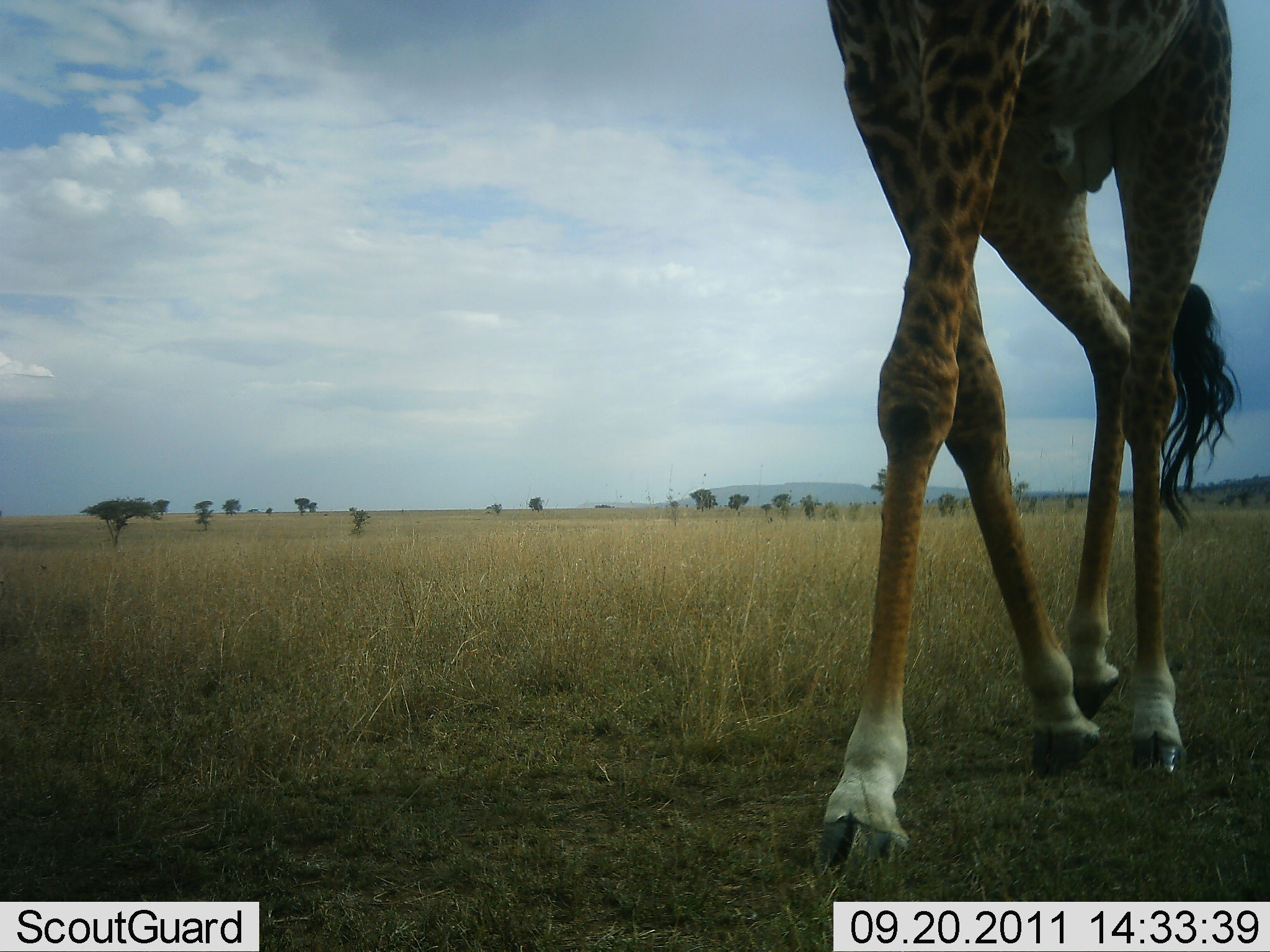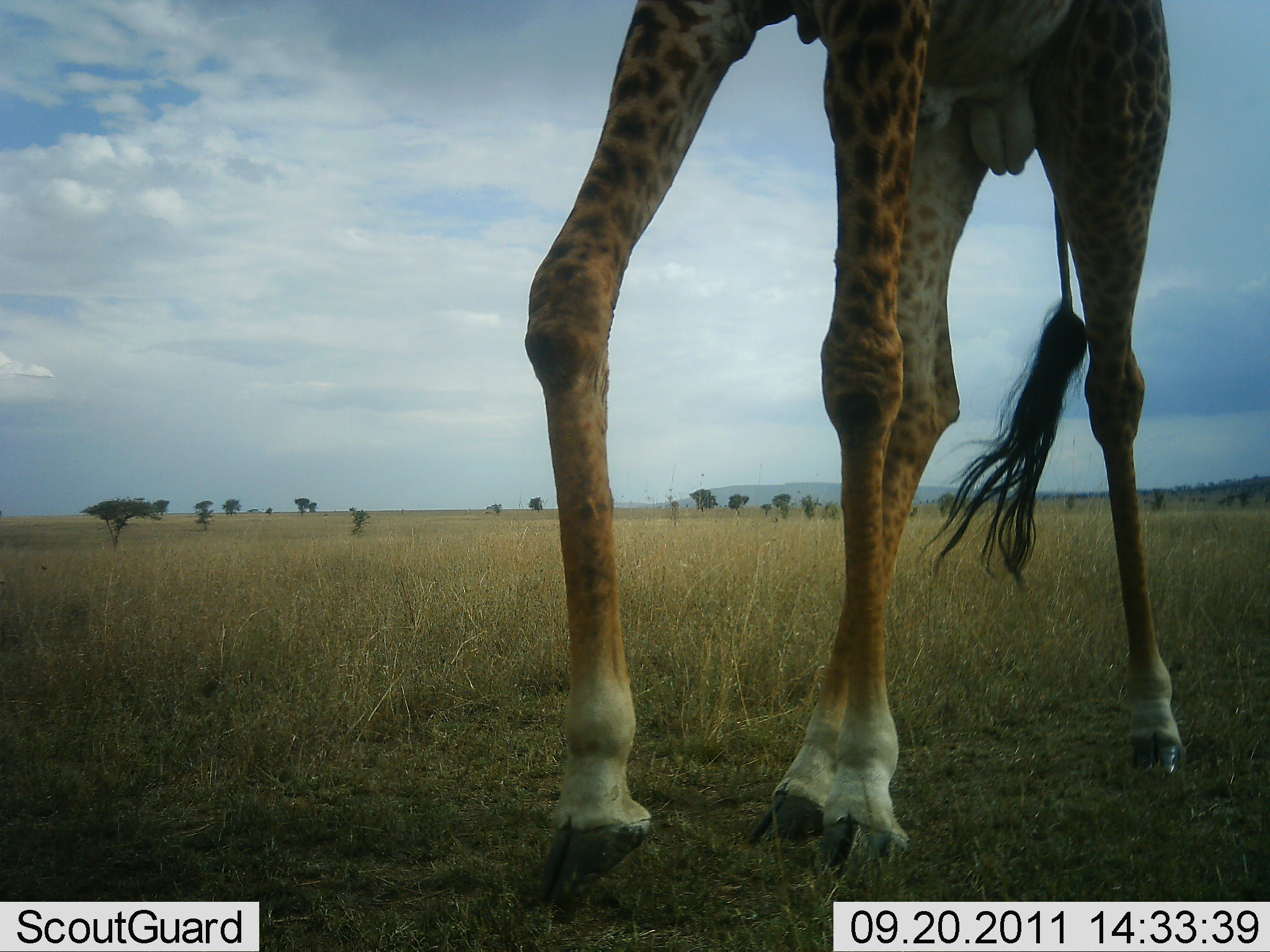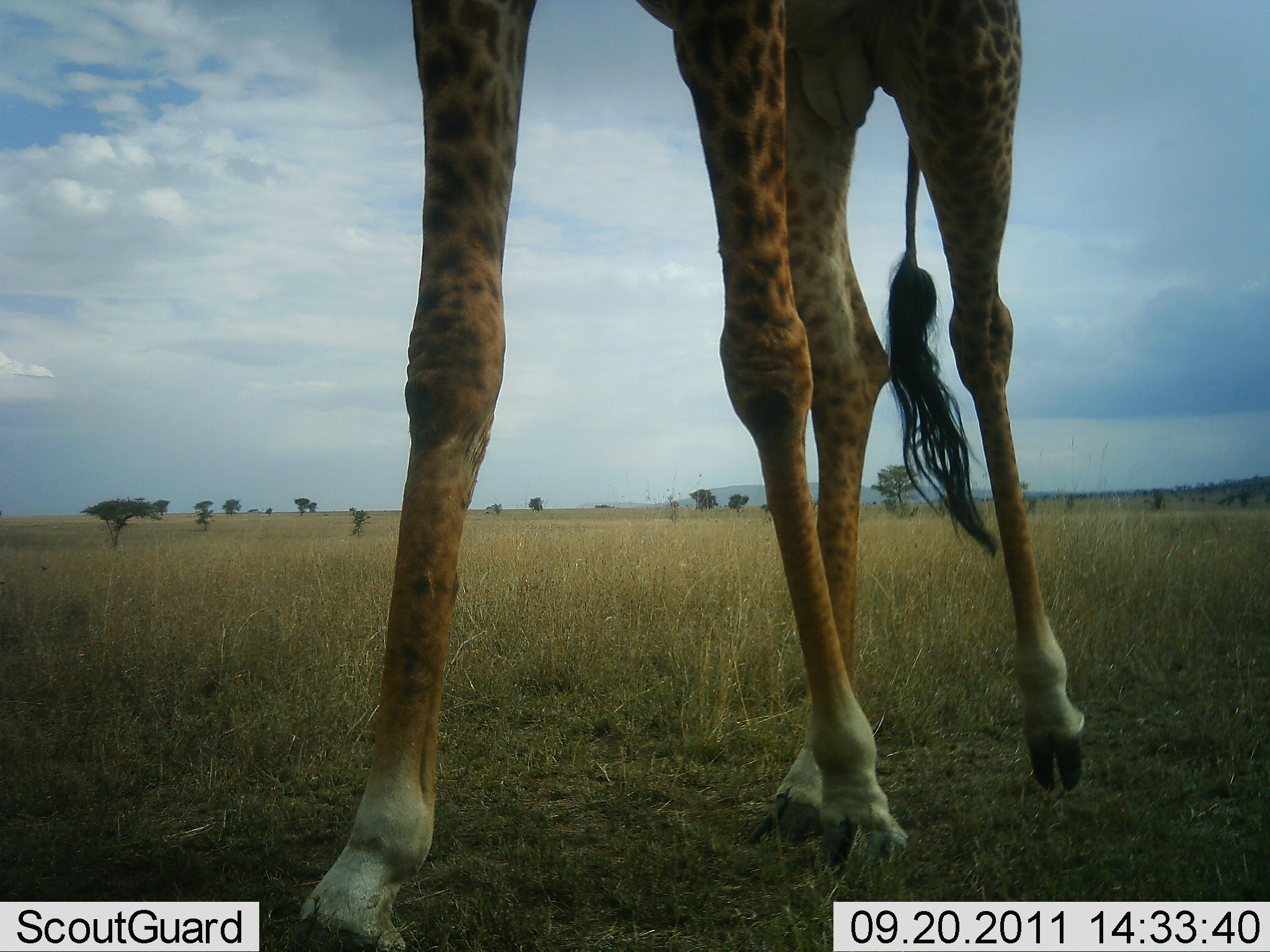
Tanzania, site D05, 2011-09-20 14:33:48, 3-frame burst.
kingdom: Animalia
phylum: Chordata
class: Mammalia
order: Artiodactyla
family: Giraffidae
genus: Giraffa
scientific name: Giraffa camelopardalis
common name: giraffe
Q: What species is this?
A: Giraffe (Giraffa camelopardalis).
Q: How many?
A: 1.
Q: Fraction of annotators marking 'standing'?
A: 15%.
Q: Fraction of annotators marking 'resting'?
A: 0%.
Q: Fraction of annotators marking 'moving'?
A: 77%.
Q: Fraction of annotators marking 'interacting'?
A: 0%.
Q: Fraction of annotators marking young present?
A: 0%.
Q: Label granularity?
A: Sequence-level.